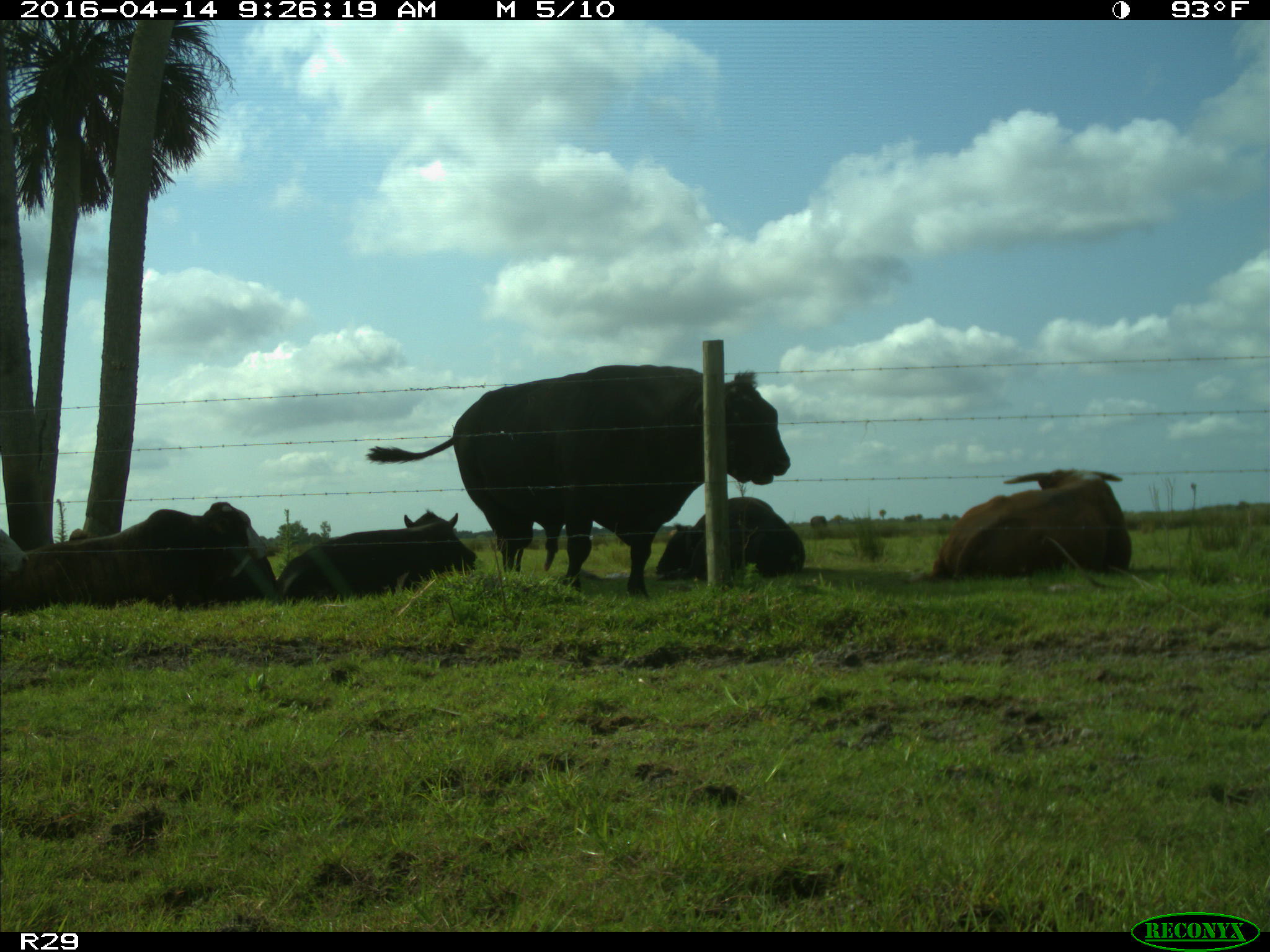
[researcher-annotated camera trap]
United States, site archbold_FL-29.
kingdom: Animalia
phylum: Chordata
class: Mammalia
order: Artiodactyla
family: Bovidae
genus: Bos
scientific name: Bos taurus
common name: domestic cow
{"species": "Bos taurus (domestic cow)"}